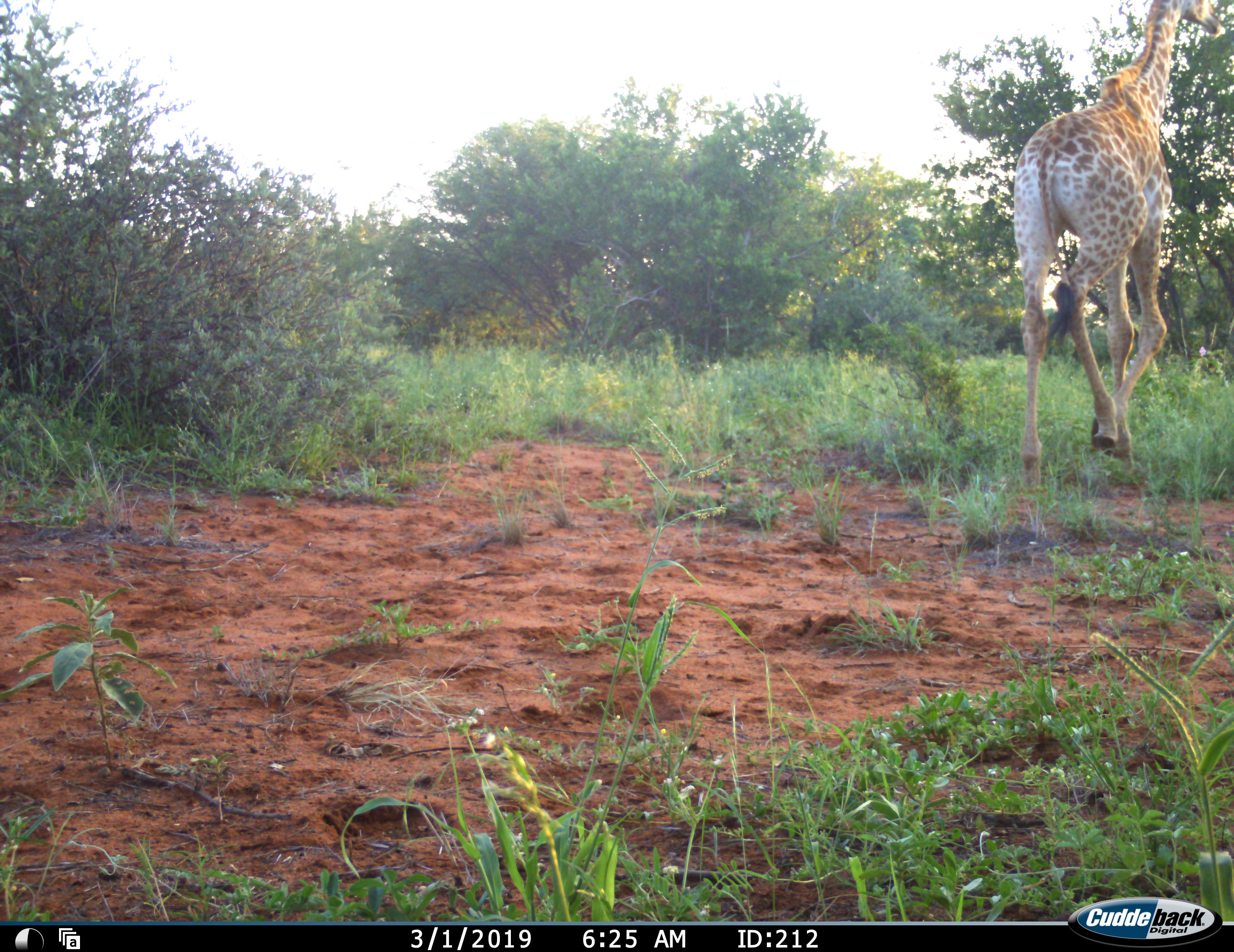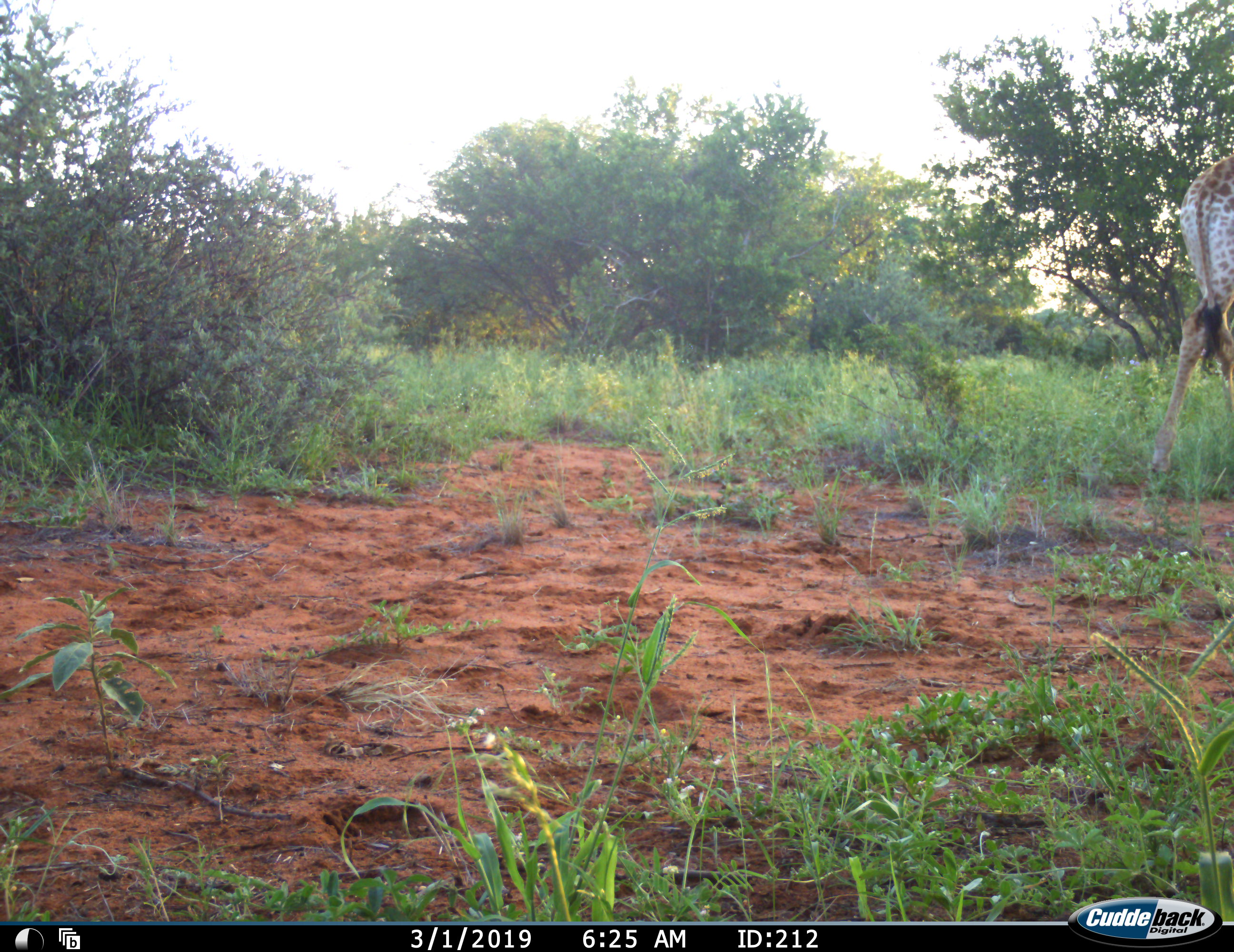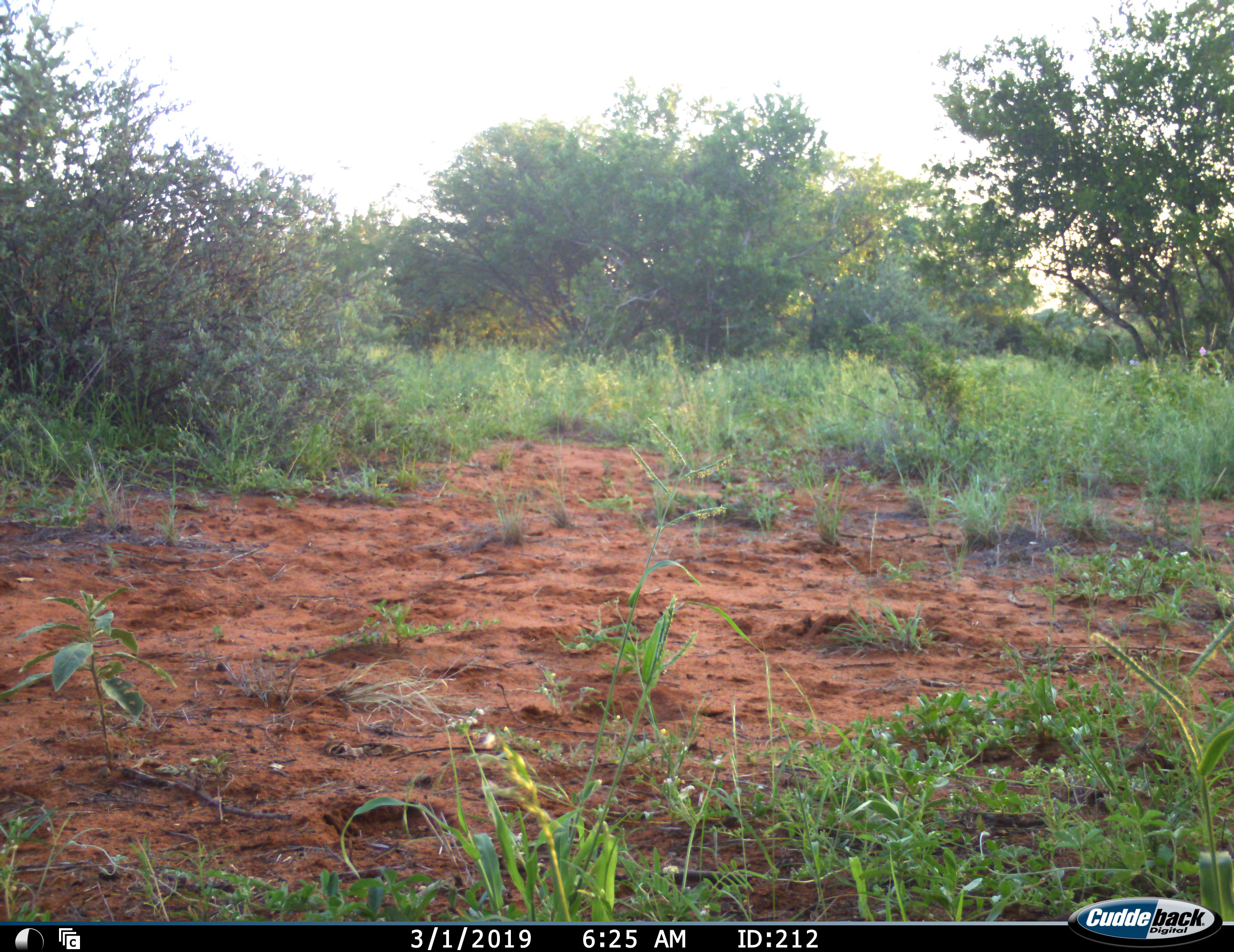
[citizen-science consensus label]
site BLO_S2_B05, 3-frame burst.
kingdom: Animalia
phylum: Chordata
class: Mammalia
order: Artiodactyla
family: Giraffidae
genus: Giraffa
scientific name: Giraffa camelopardalis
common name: giraffe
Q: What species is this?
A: Giraffe (Giraffa camelopardalis).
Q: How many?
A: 1.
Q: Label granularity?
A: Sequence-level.